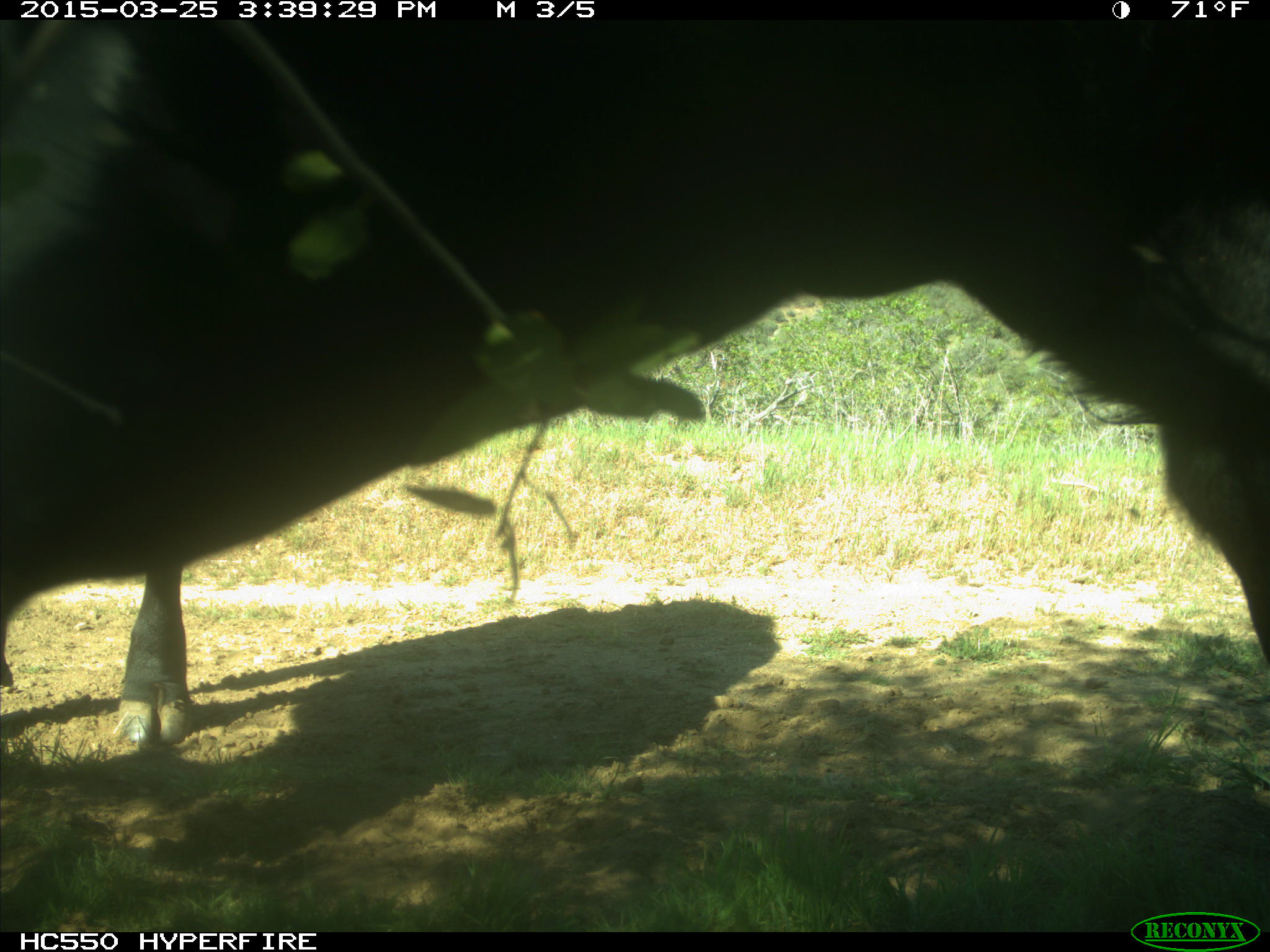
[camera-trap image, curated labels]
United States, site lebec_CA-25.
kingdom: Animalia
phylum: Chordata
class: Mammalia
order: Artiodactyla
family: Bovidae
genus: Bos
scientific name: Bos taurus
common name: domestic cow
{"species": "Bos taurus (domestic cow)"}